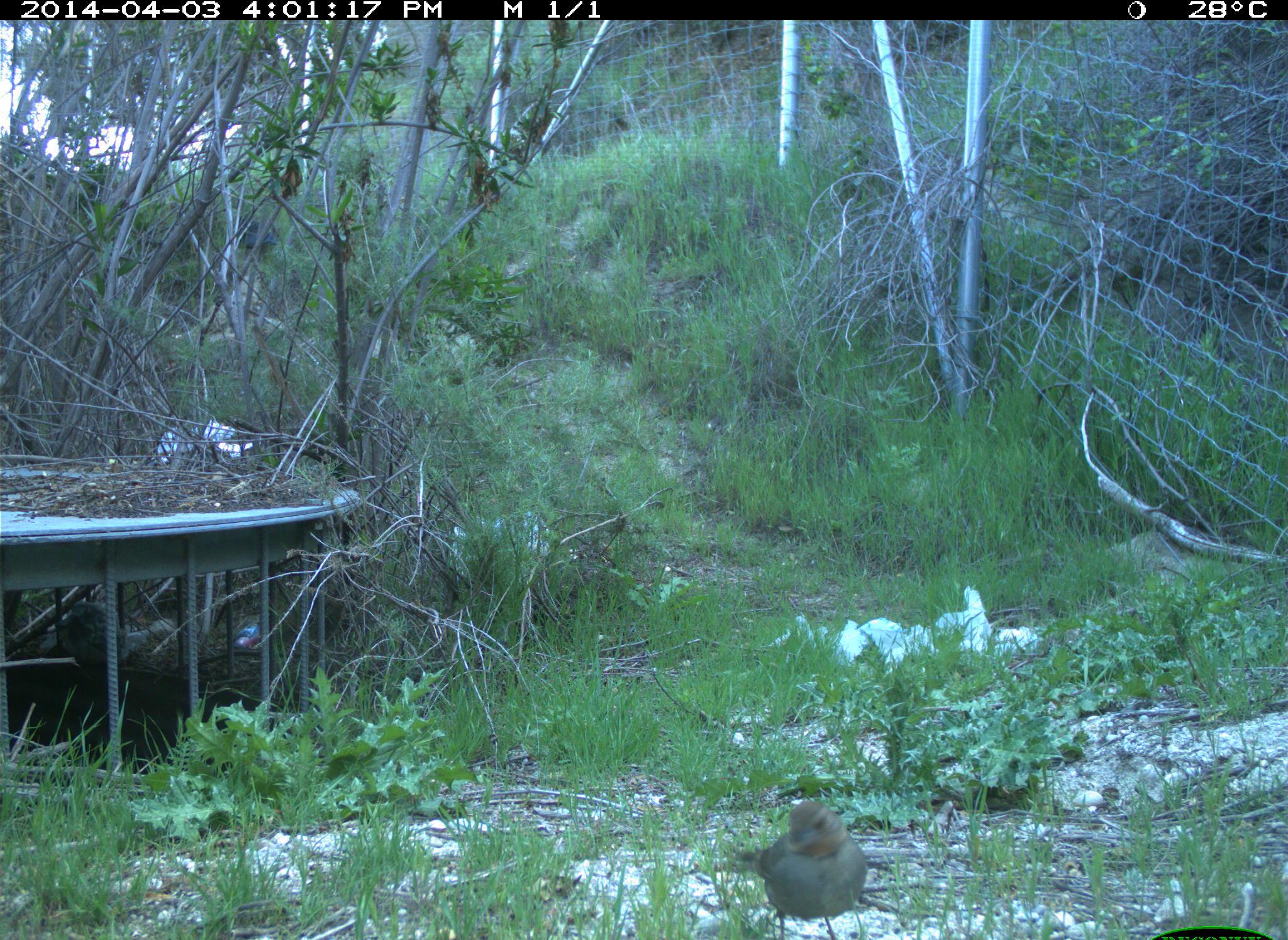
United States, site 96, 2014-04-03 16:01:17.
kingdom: Animalia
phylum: Chordata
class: Aves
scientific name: Aves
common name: bird